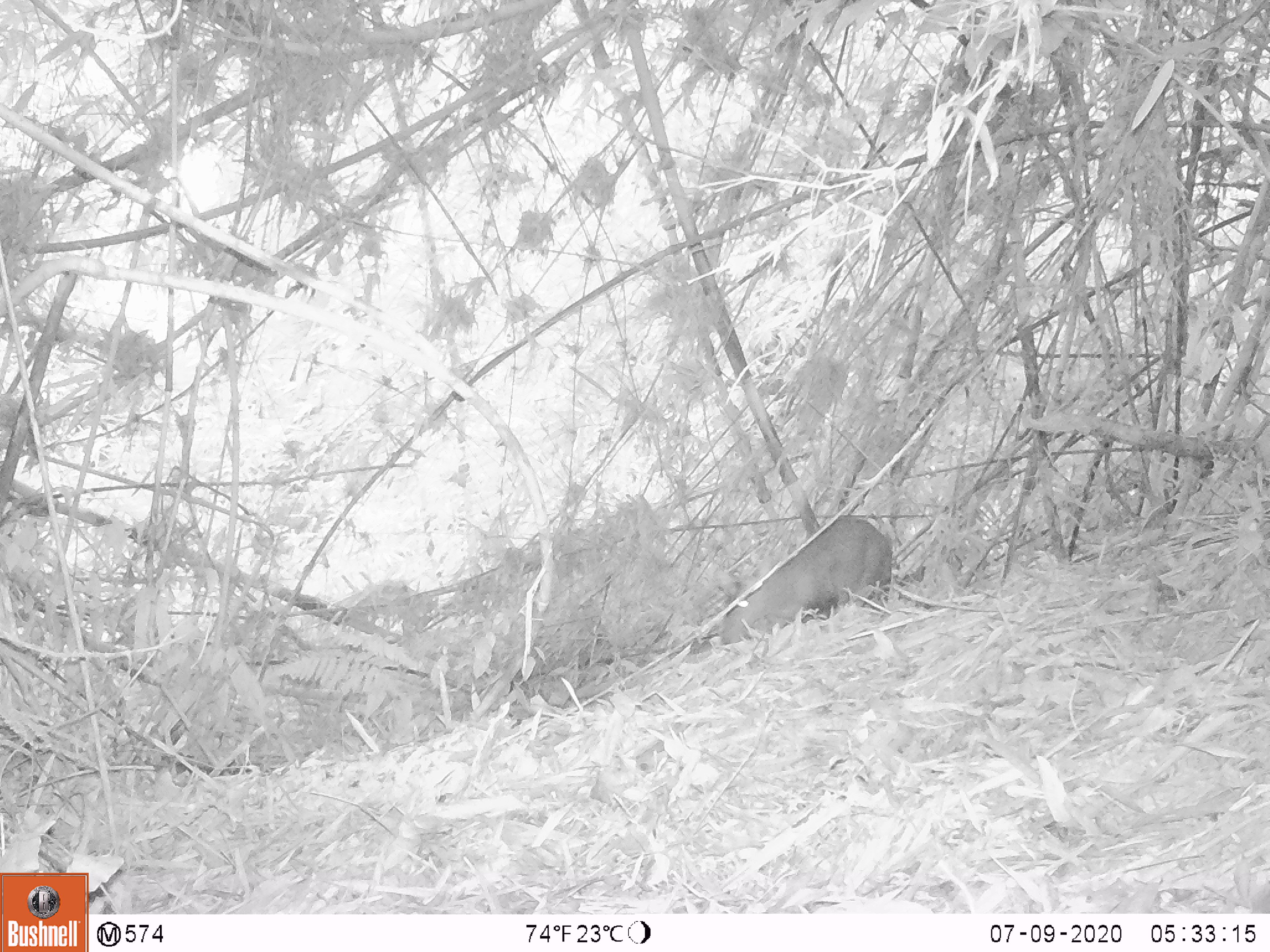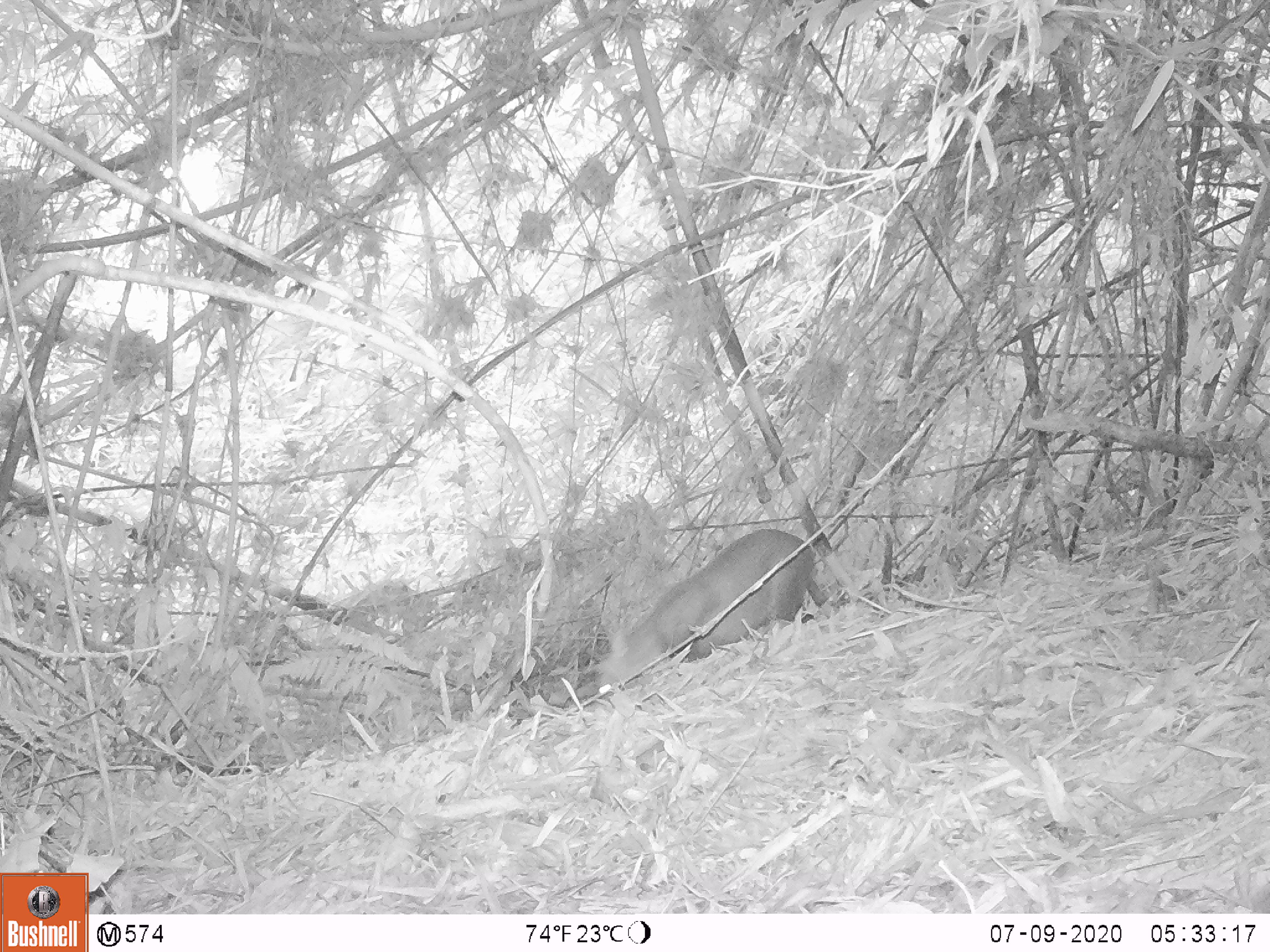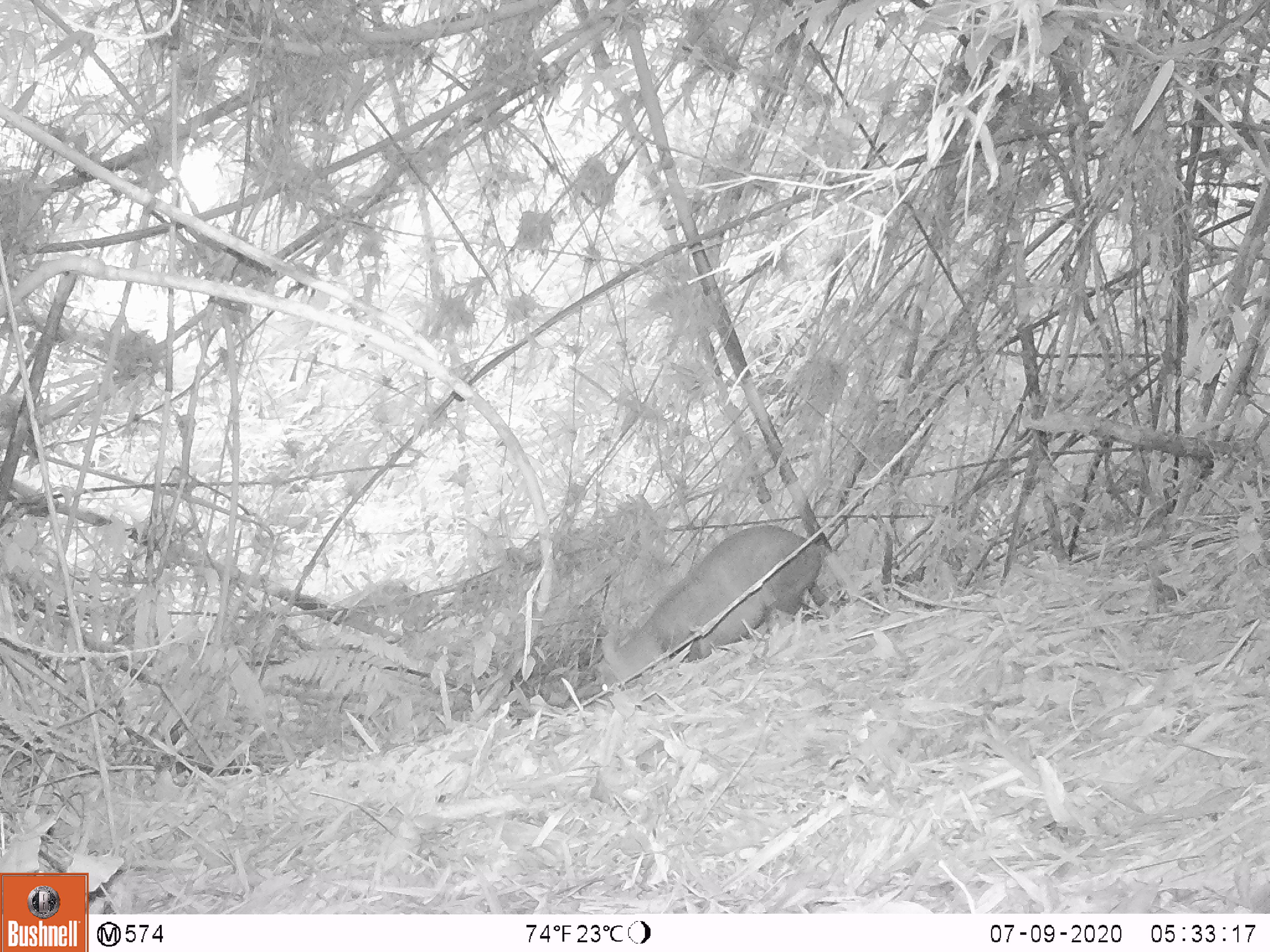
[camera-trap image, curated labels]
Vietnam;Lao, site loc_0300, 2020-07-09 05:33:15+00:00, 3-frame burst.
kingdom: Animalia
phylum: Chordata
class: Mammalia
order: Artiodactyla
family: Cervidae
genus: Muntiacus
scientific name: Muntiacus rooseveltorum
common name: roosevelt's muntjac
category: roosevelts muntjac group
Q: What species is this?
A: Roosevelts muntjac group (roosevelt's muntjac) (Muntiacus rooseveltorum).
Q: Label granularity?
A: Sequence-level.